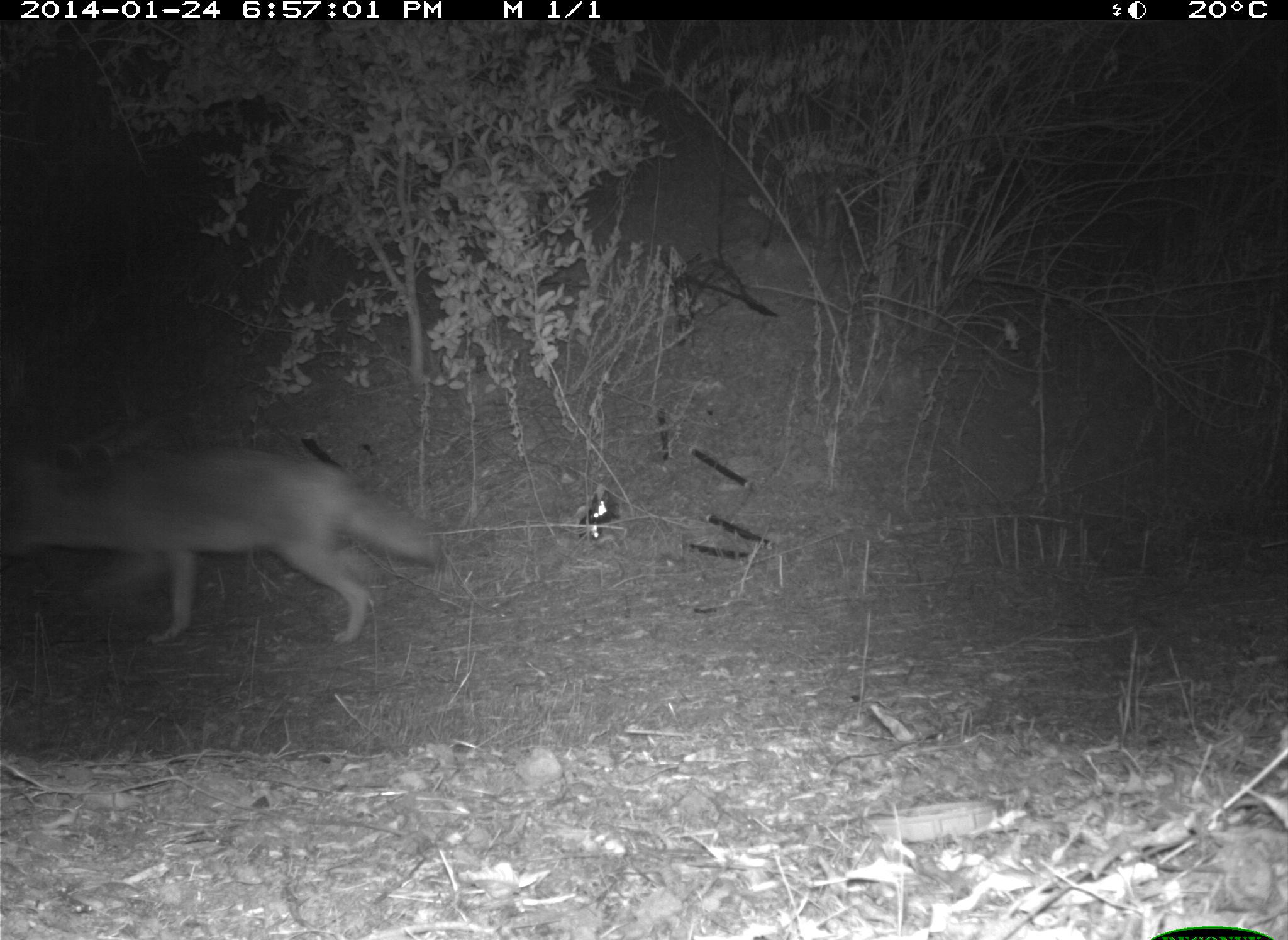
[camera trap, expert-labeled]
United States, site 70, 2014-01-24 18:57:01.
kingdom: Animalia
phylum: Chordata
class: Mammalia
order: Carnivora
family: Canidae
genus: Canis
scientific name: Canis latrans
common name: coyote